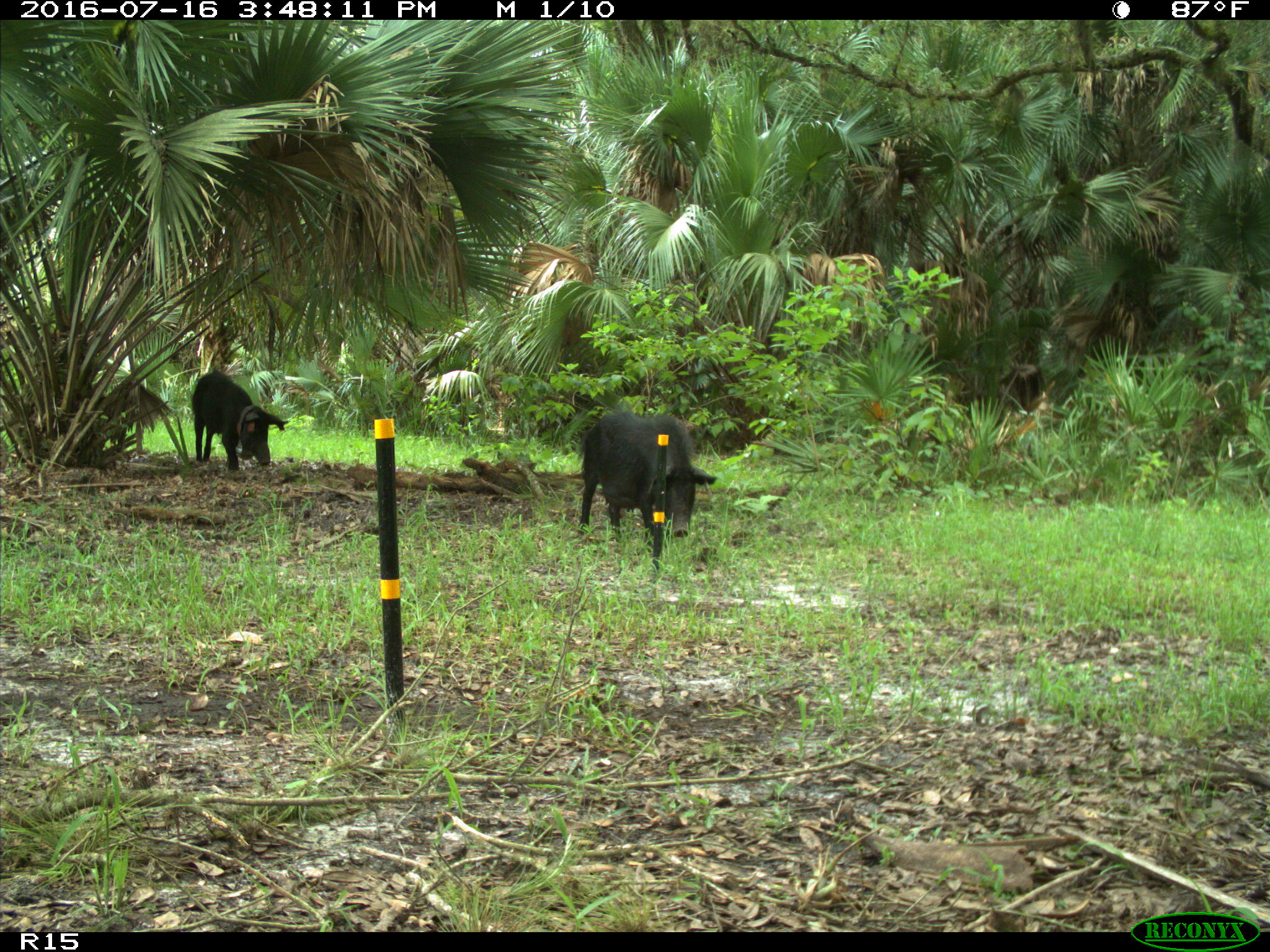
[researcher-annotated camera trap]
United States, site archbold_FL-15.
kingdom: Animalia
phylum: Chordata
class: Mammalia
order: Artiodactyla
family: Suidae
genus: Sus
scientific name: Sus scrofa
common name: wild boar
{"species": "Sus scrofa (wild boar)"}